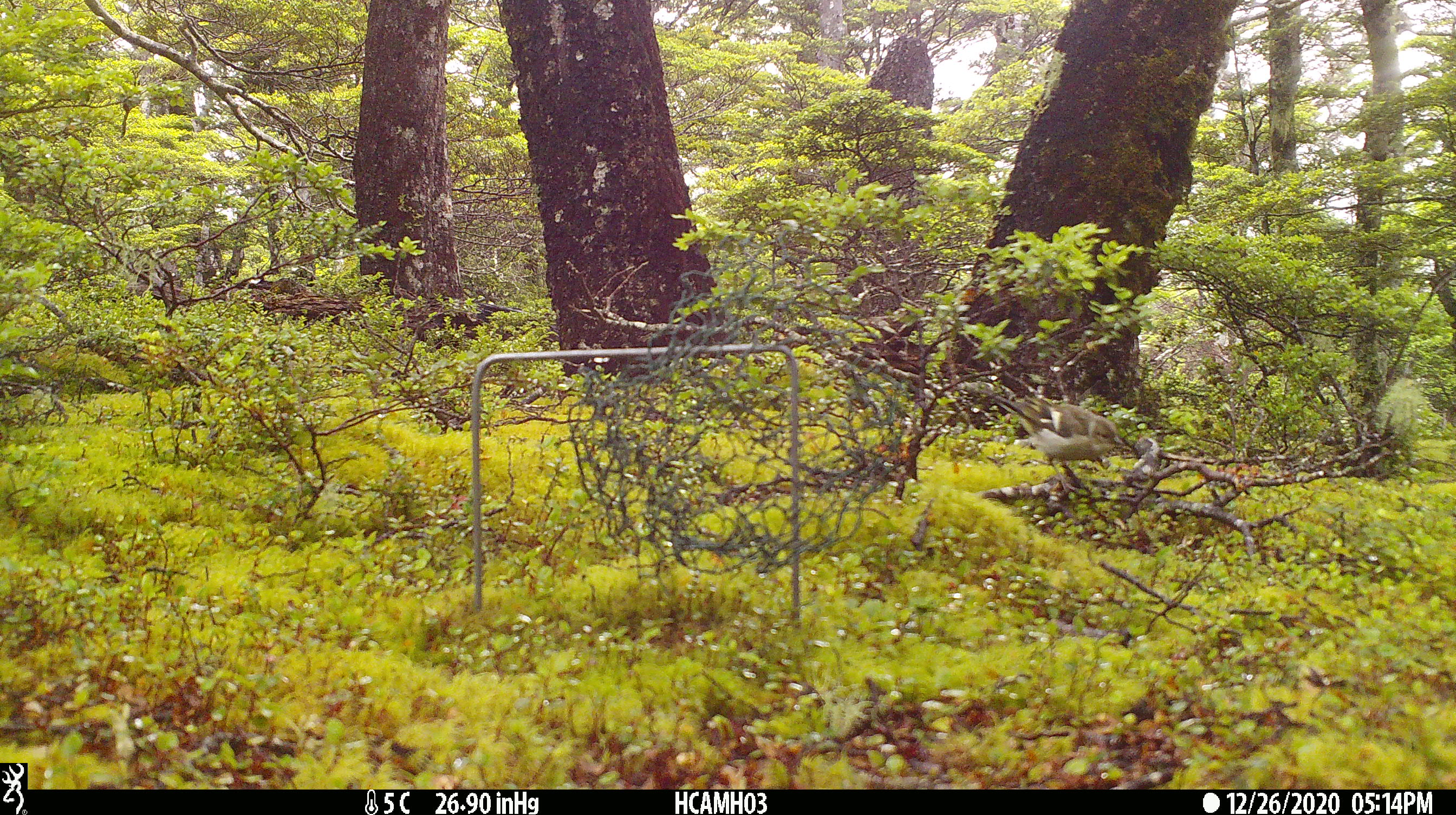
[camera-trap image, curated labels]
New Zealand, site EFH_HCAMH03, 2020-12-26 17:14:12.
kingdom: Animalia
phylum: Chordata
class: Aves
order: Passeriformes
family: Fringillidae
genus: Fringilla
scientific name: Fringilla coelebs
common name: common chaffinch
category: chaffinch